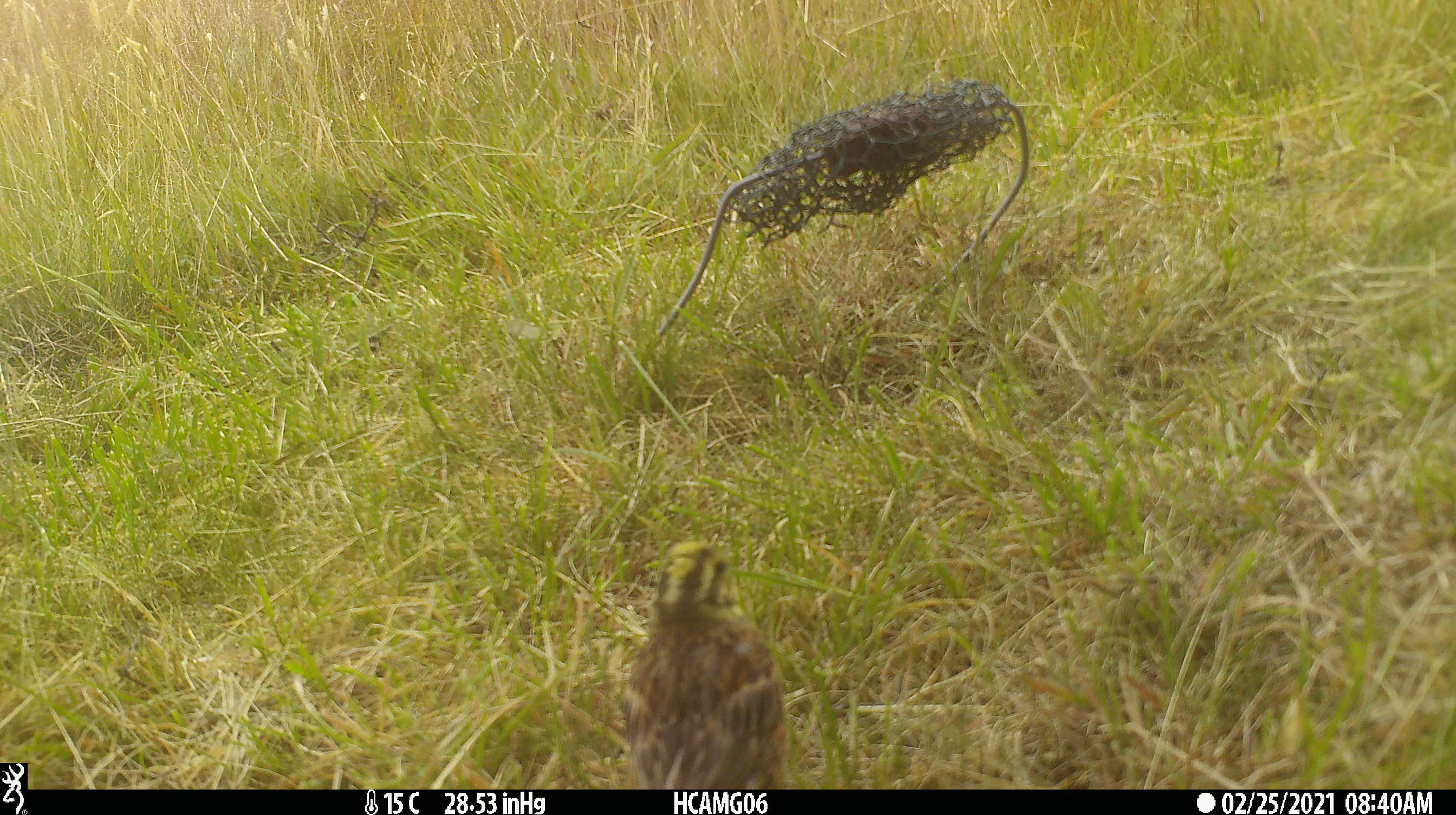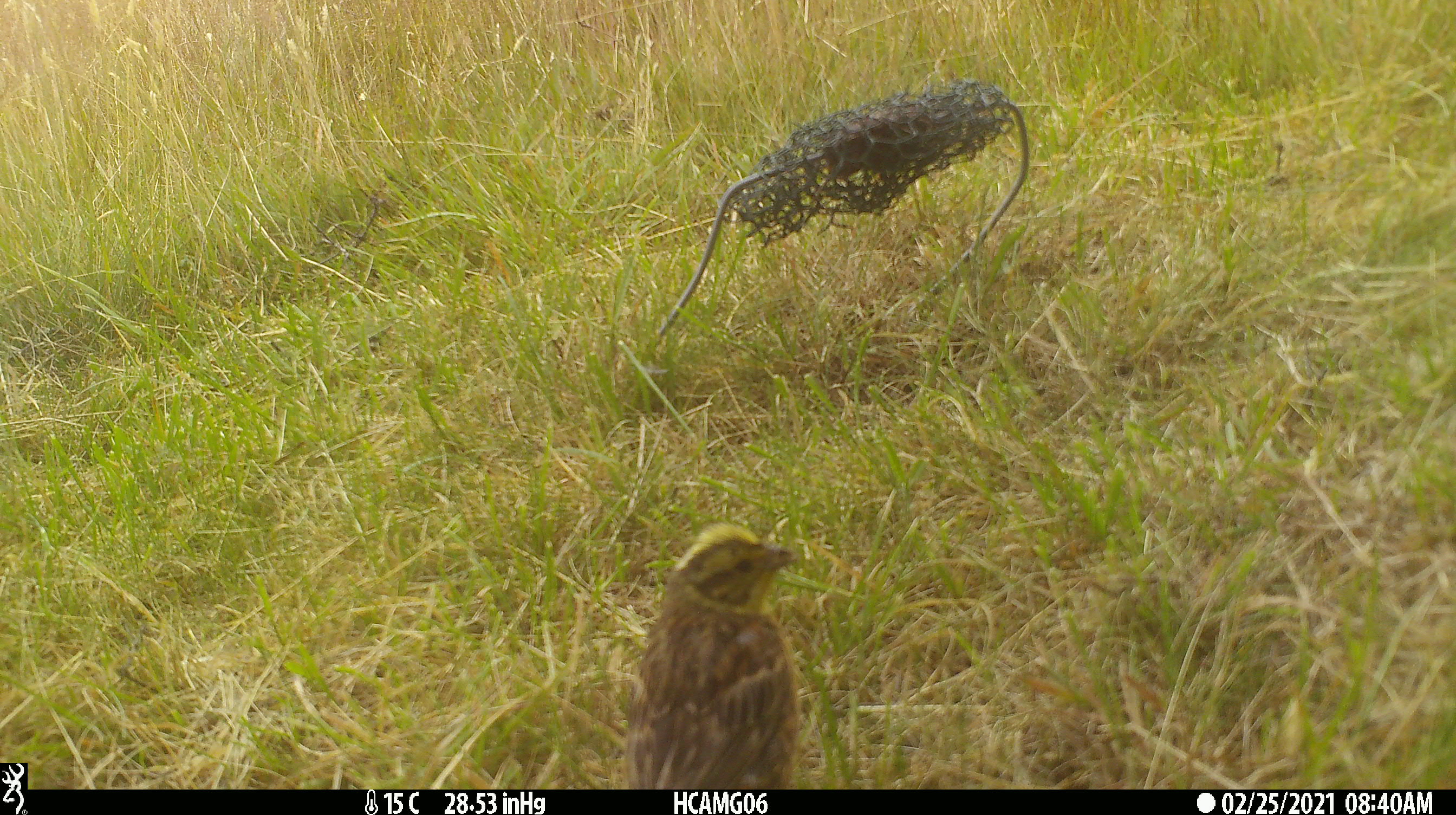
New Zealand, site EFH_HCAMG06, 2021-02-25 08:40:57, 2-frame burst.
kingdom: Animalia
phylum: Chordata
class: Aves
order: Passeriformes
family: Emberizidae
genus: Emberiza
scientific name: Emberiza citrinella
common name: yellowhammer